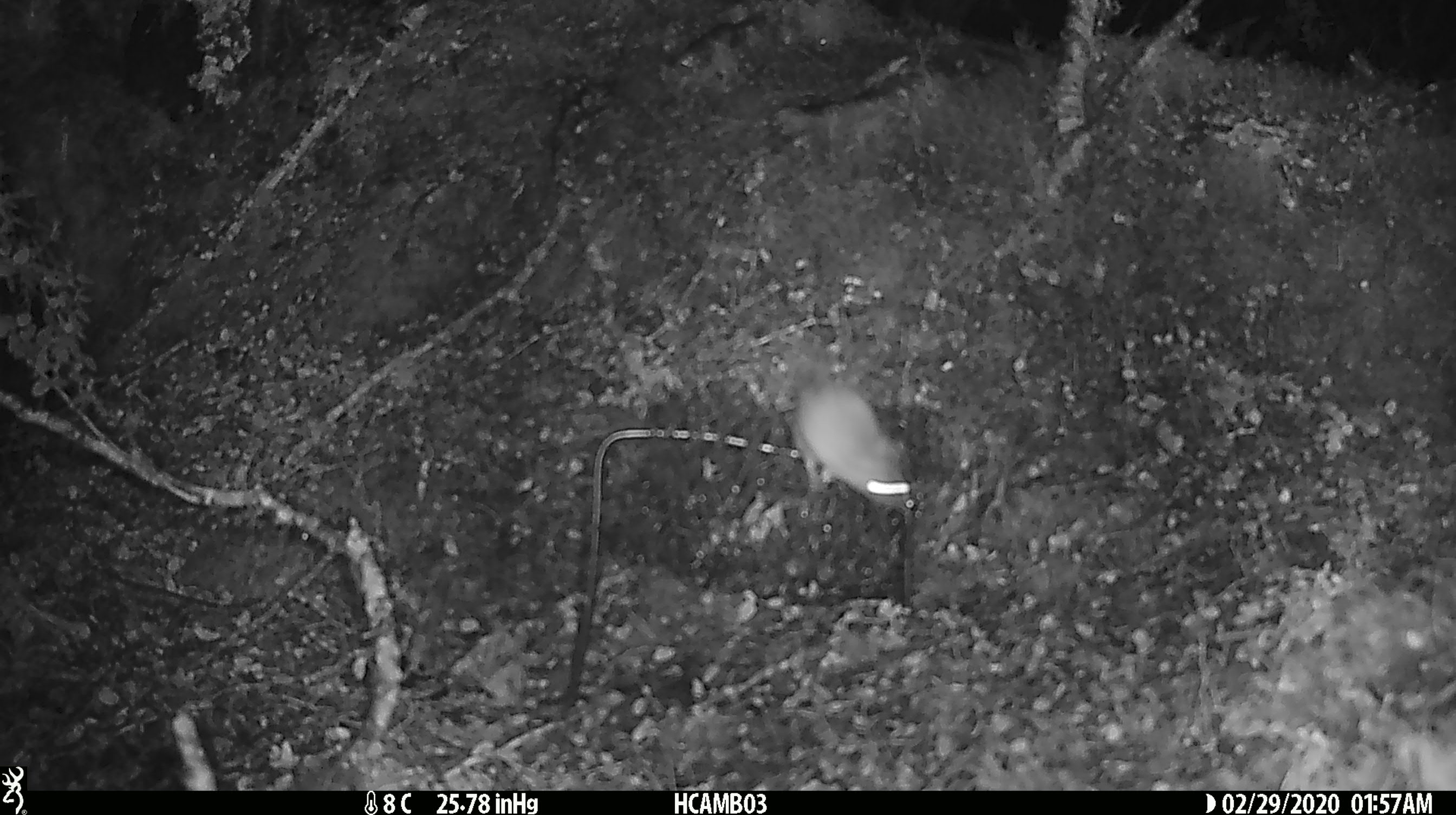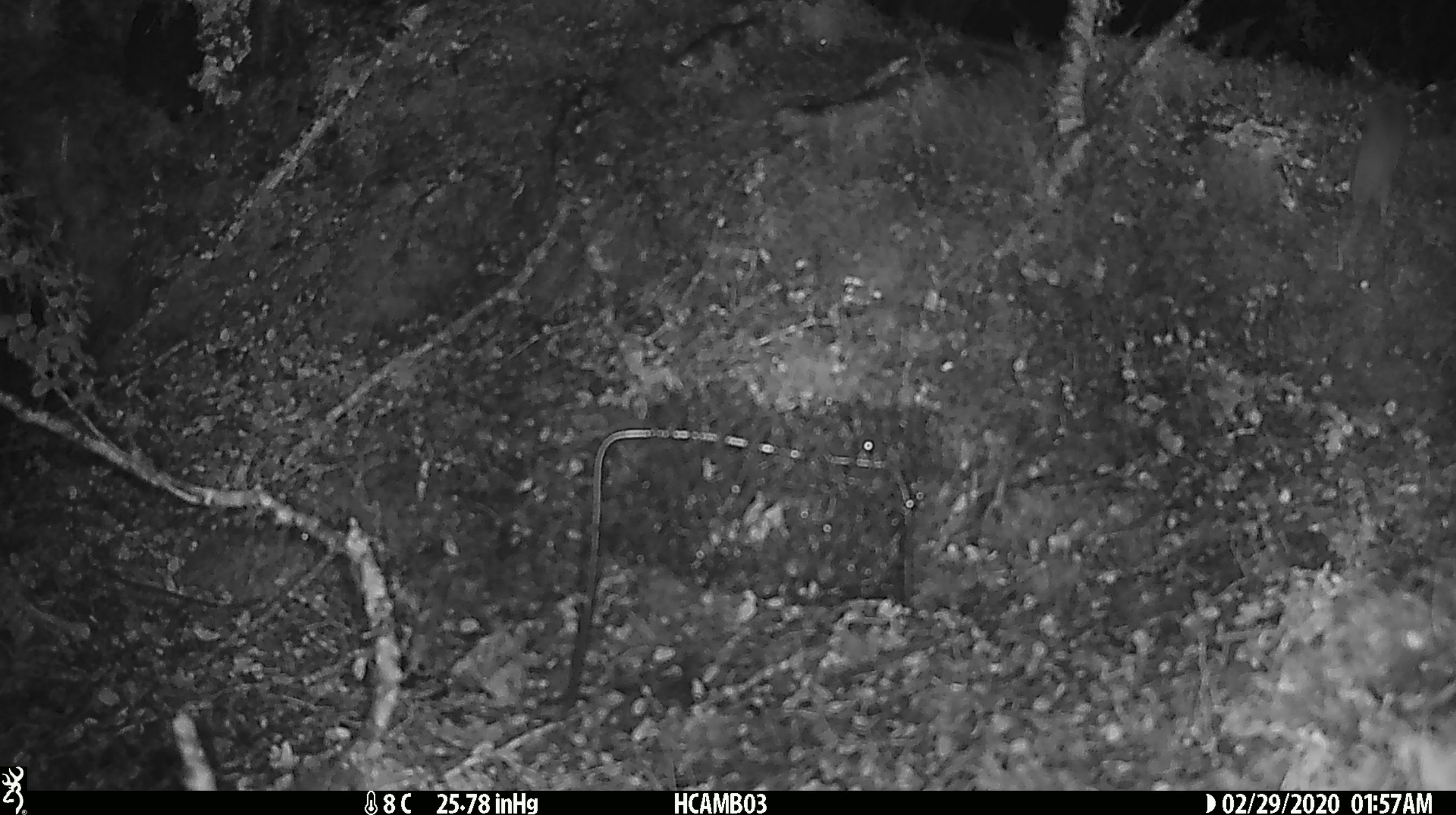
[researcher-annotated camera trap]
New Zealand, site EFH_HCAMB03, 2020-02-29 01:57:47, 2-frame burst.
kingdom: Animalia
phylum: Chordata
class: Mammalia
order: Rodentia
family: Muridae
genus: Mus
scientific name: Mus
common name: mouse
Mouse (Mus).